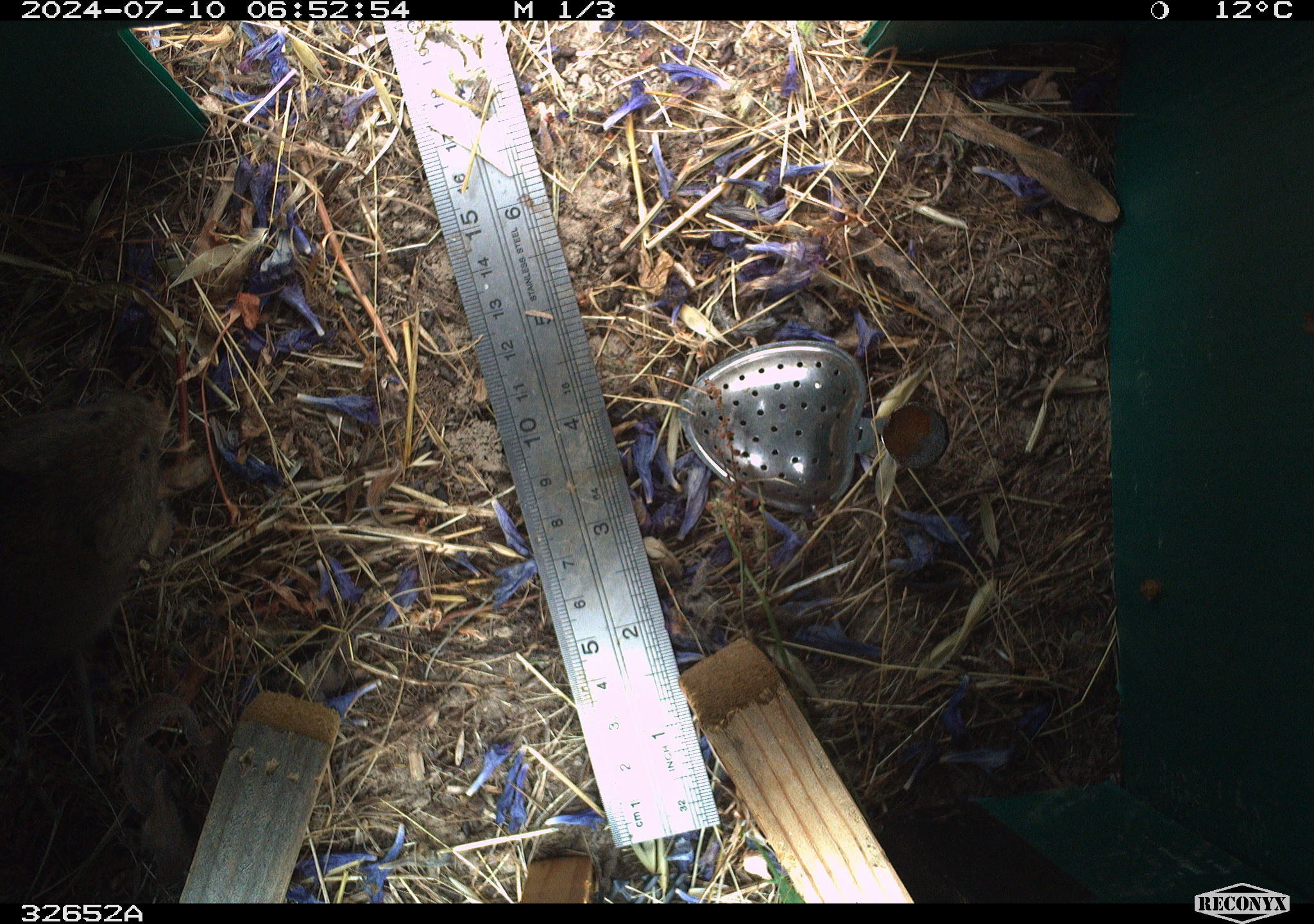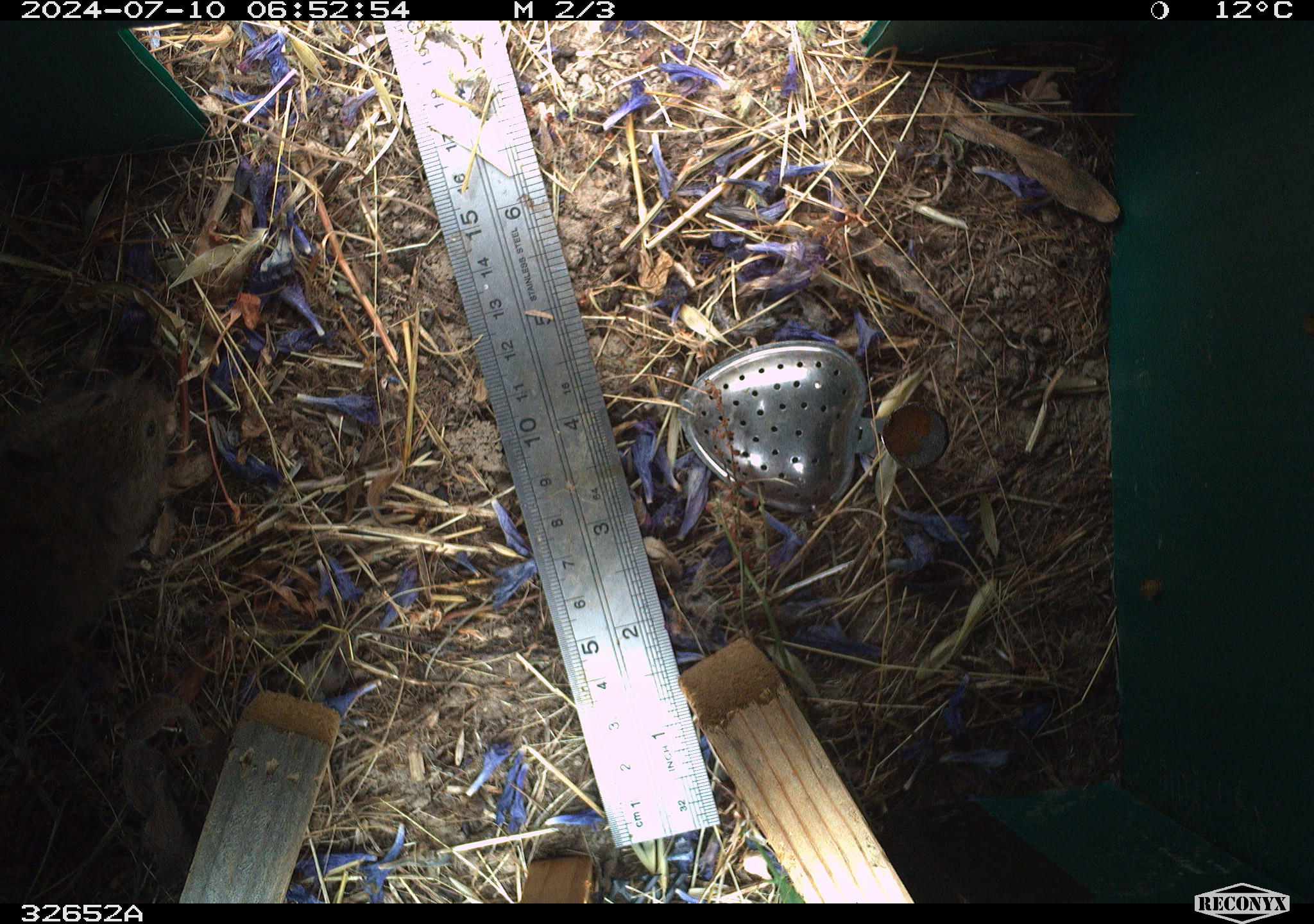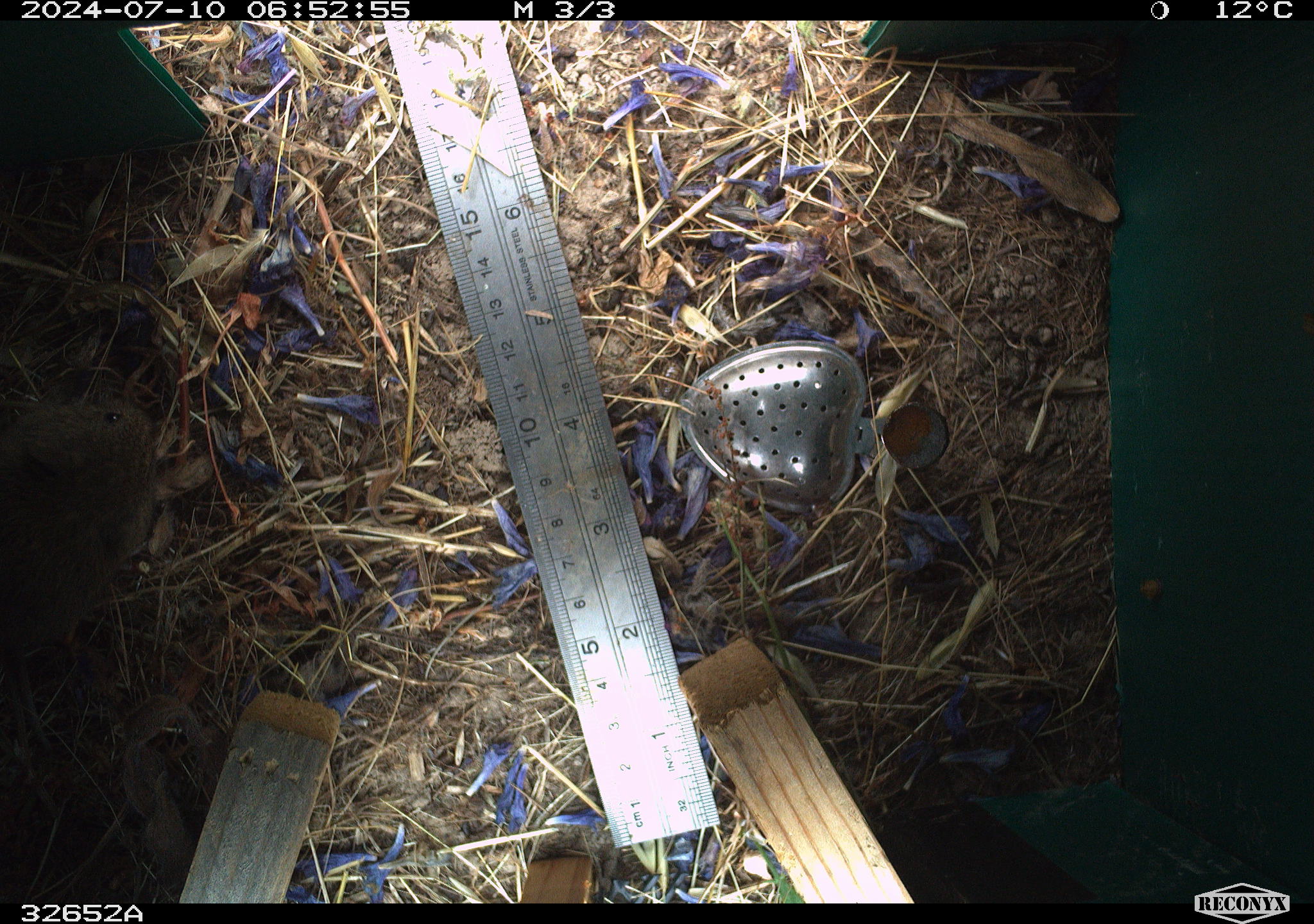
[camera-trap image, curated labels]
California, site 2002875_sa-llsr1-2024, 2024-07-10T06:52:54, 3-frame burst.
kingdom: Animalia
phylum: Chordata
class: Mammalia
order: Rodentia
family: Cricetidae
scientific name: Arvicolinae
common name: voles, lemmings, and muskrats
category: arvicolinae subfamily